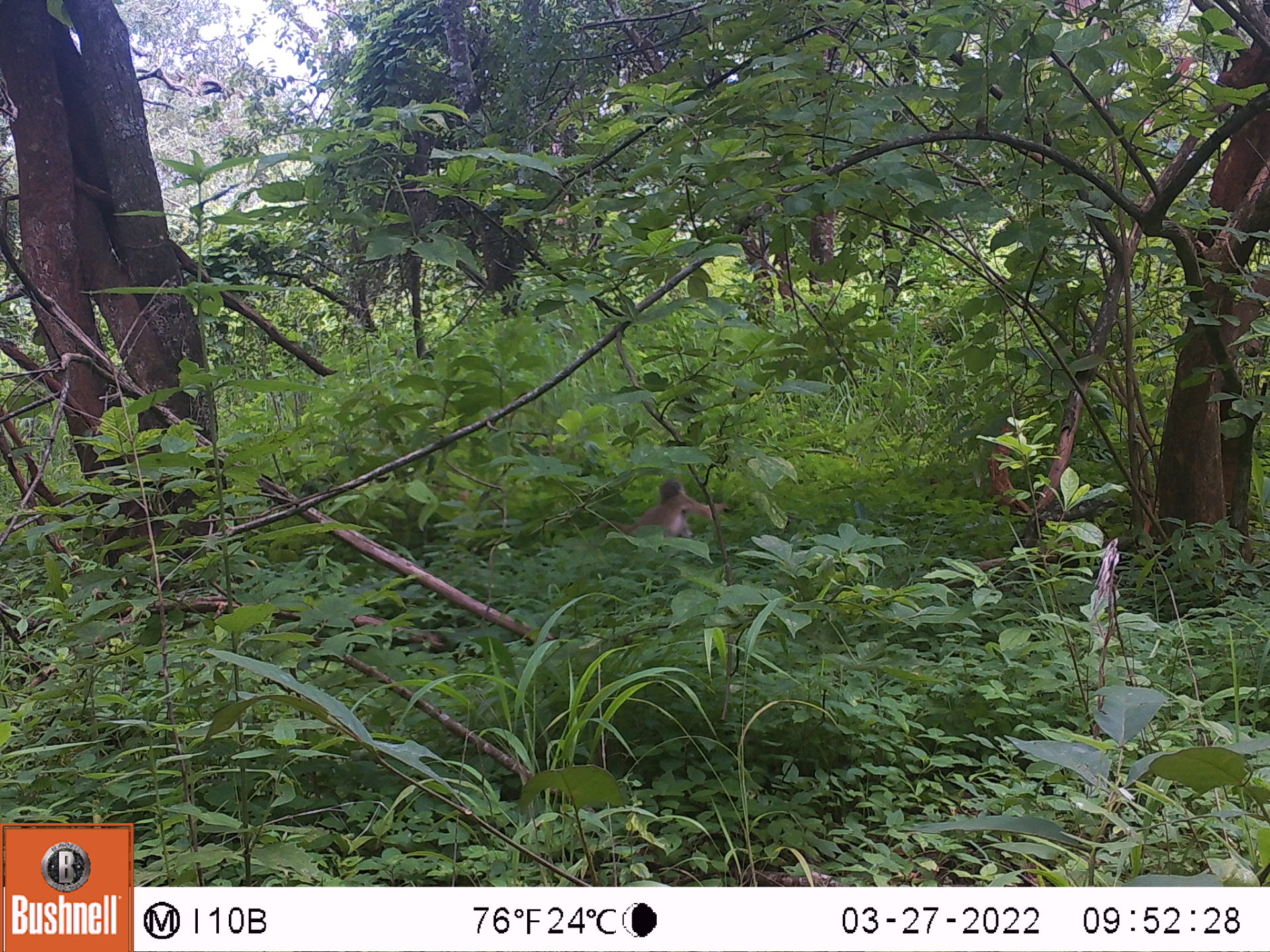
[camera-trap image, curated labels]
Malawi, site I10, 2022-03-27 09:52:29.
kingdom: Animalia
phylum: Chordata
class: Mammalia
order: Primates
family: Cercopithecidae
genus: Papio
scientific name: Papio cynocephalus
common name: yellow baboon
Yellow baboon (Papio cynocephalus), count 1.